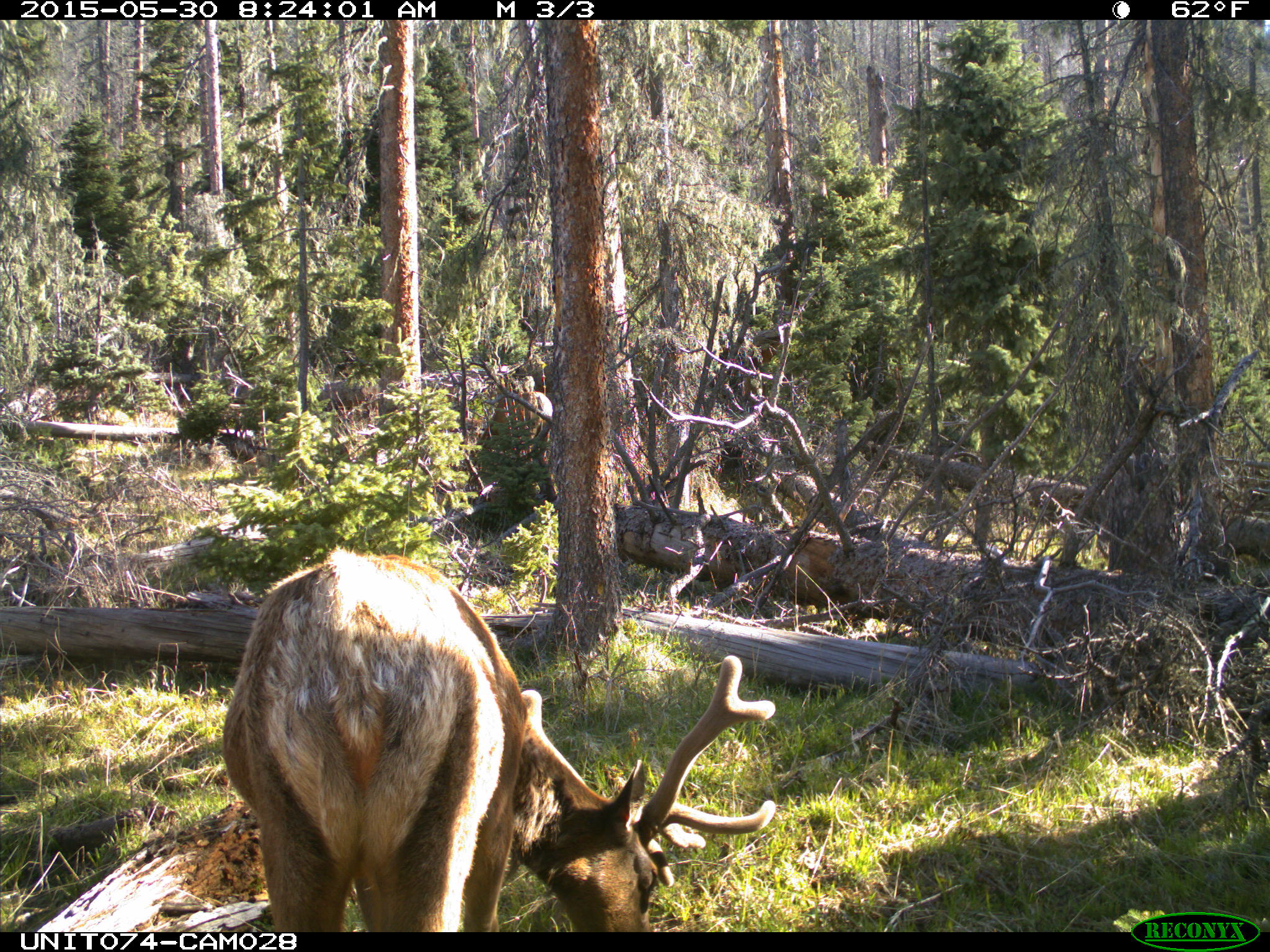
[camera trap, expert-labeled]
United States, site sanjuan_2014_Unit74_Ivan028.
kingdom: Animalia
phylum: Chordata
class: Mammalia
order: Artiodactyla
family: Cervidae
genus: Cervus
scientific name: Cervus elaphus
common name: red deer